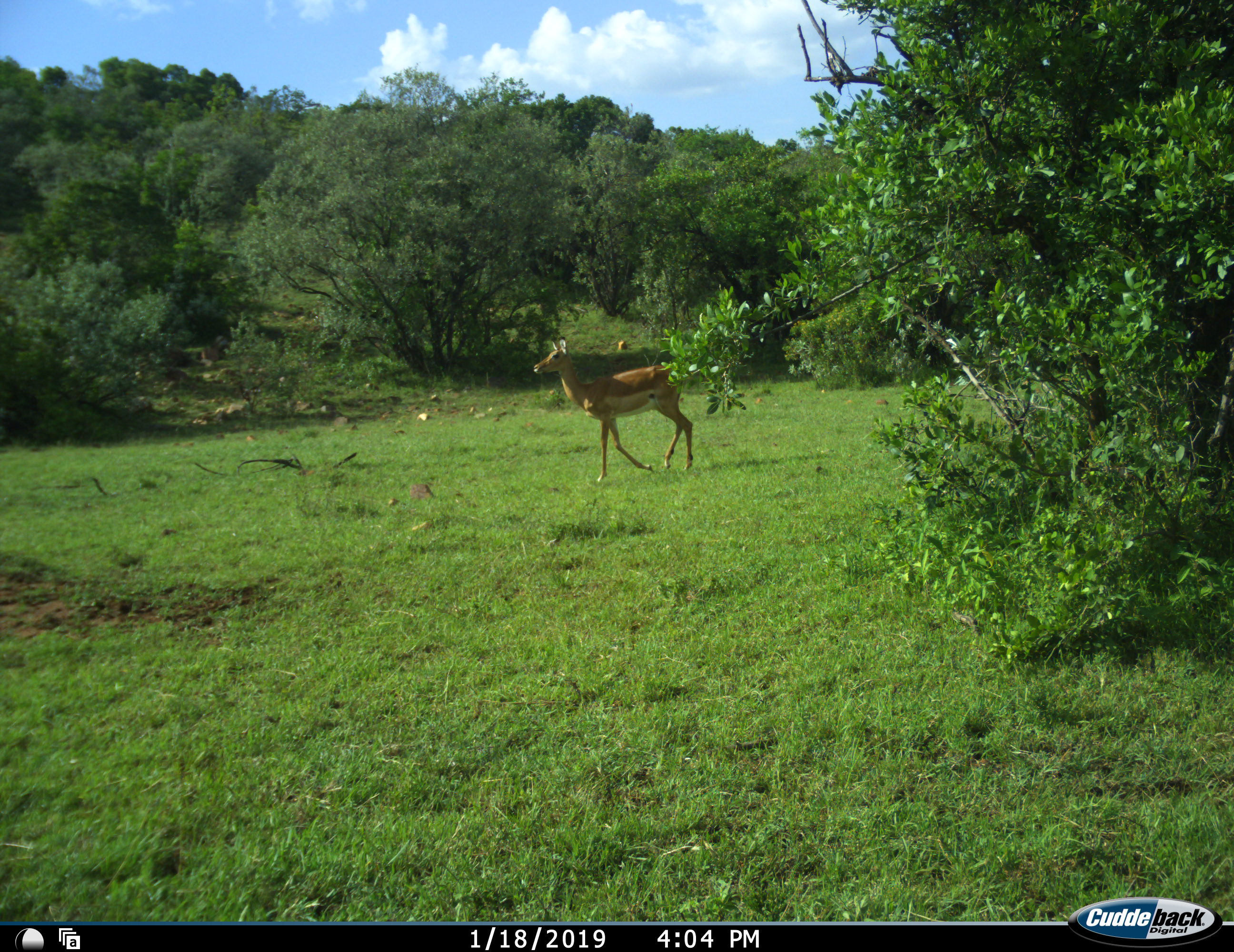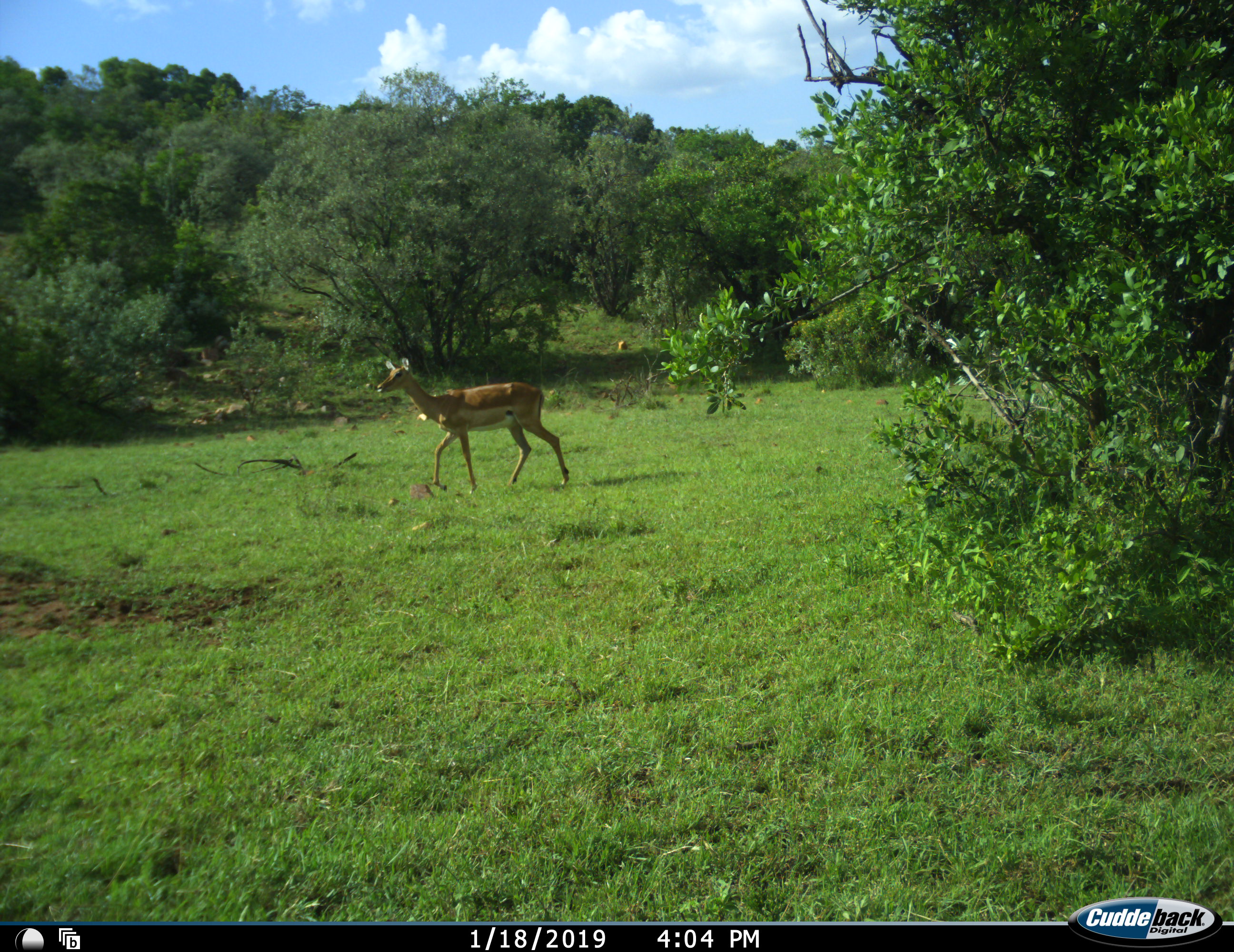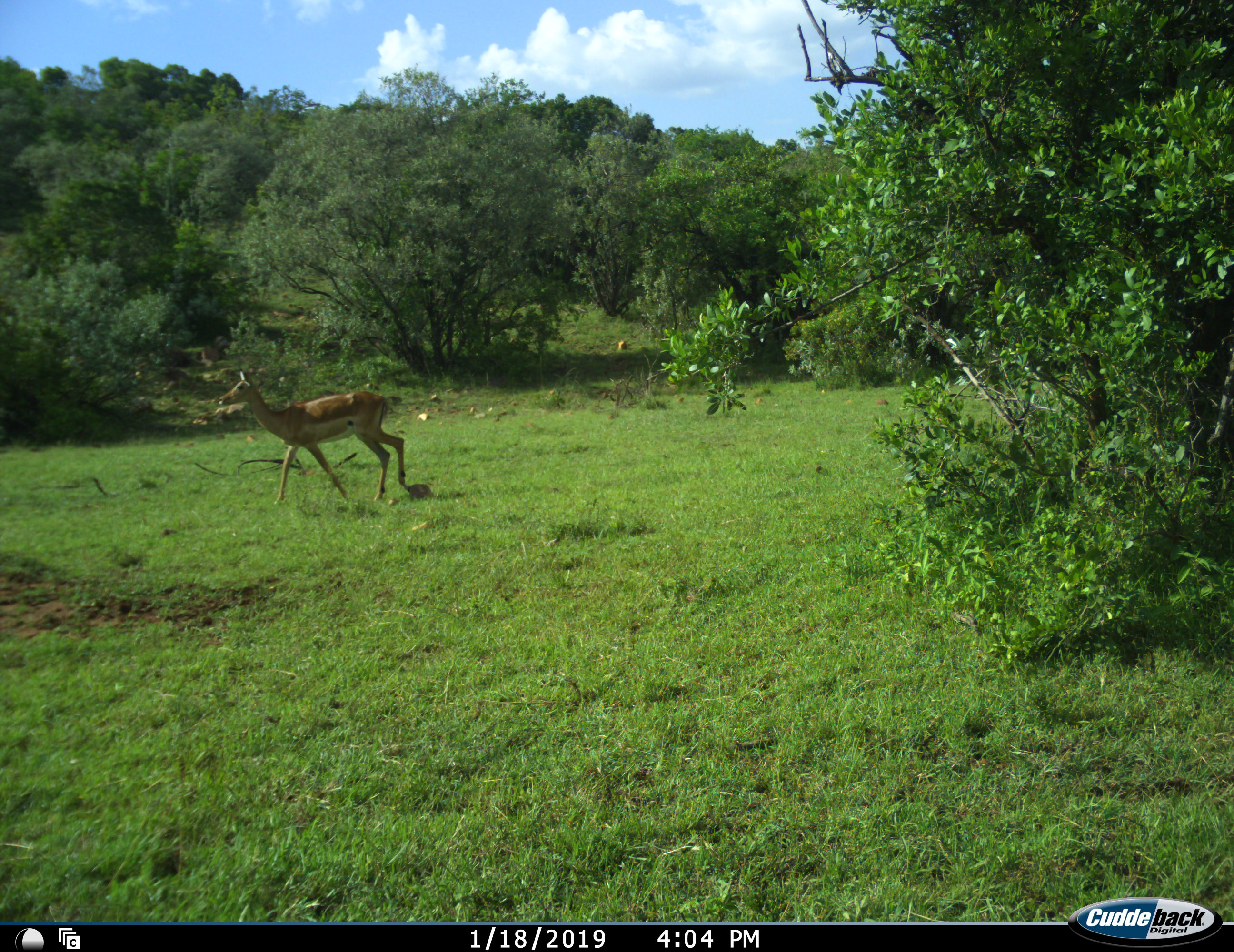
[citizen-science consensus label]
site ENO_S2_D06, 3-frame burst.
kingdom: Animalia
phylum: Chordata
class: Mammalia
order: Artiodactyla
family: Bovidae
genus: Aepyceros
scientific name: Aepyceros melampus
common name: impala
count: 1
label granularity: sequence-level